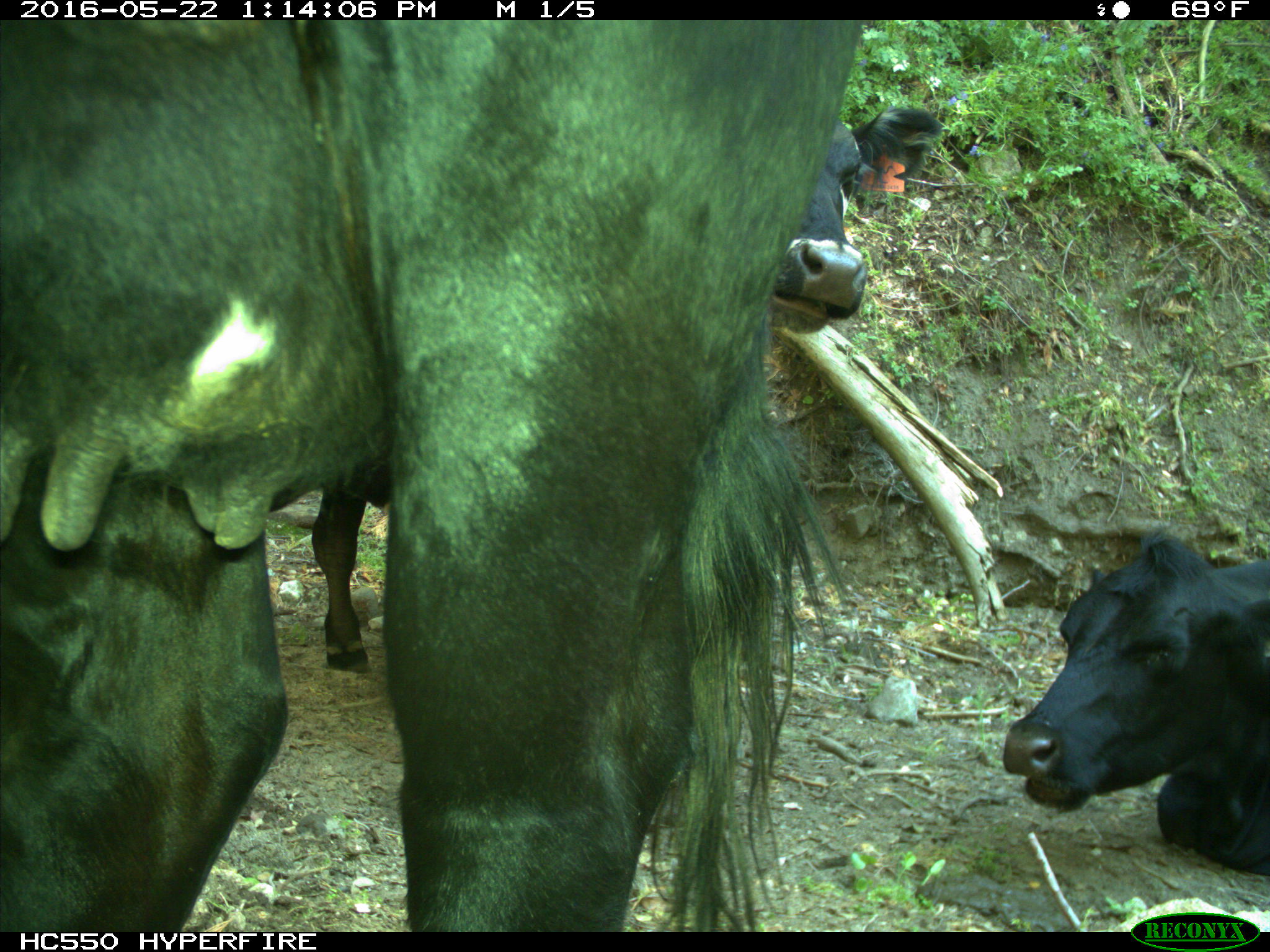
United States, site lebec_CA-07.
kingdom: Animalia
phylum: Chordata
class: Mammalia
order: Artiodactyla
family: Bovidae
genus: Bos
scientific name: Bos taurus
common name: domestic cow